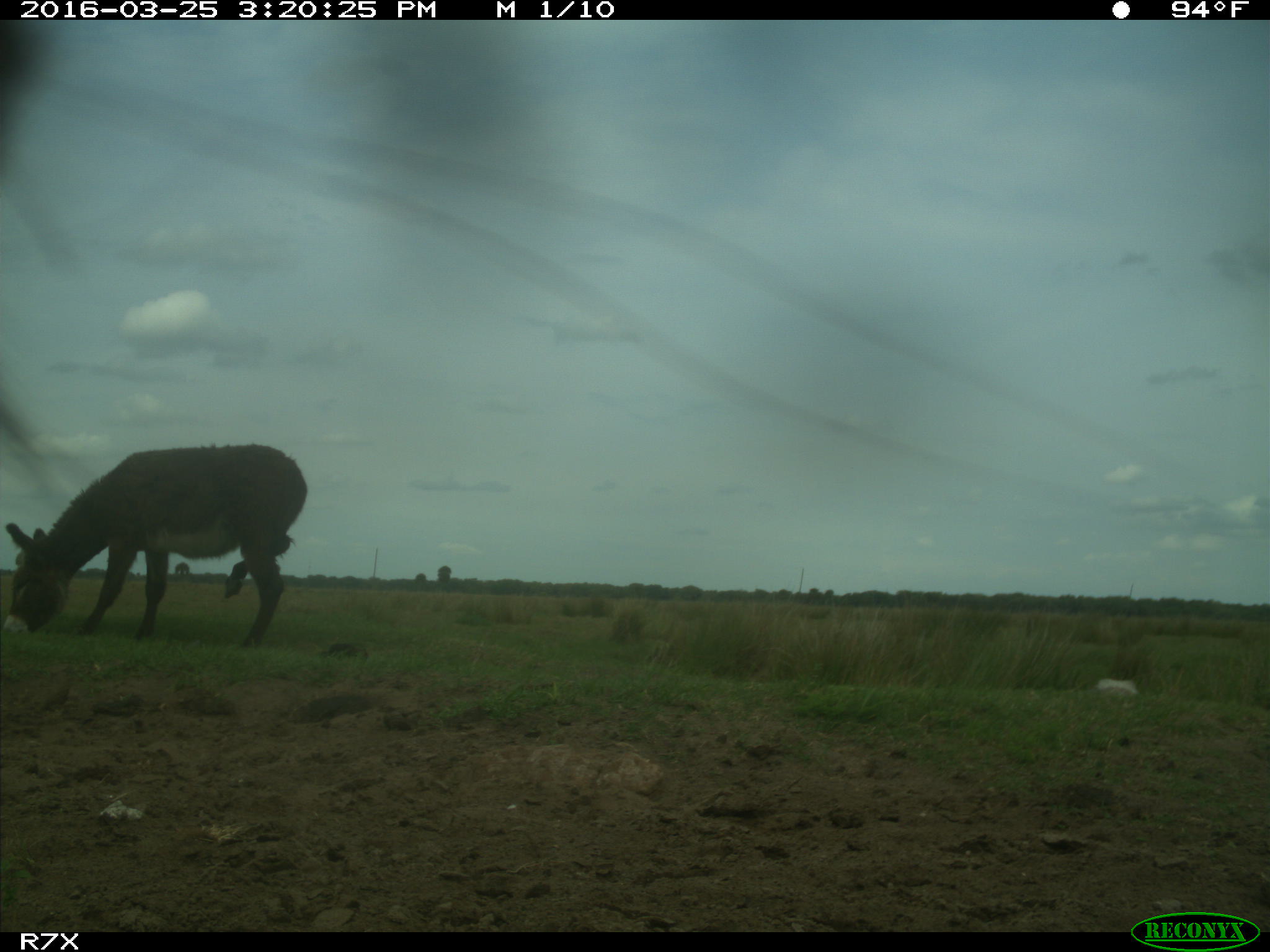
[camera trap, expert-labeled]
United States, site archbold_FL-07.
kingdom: Animalia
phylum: Chordata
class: Mammalia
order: Perissodactyla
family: Equidae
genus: Equus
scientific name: Equus africanus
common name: african wild ass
Equus africanus (african wild ass).